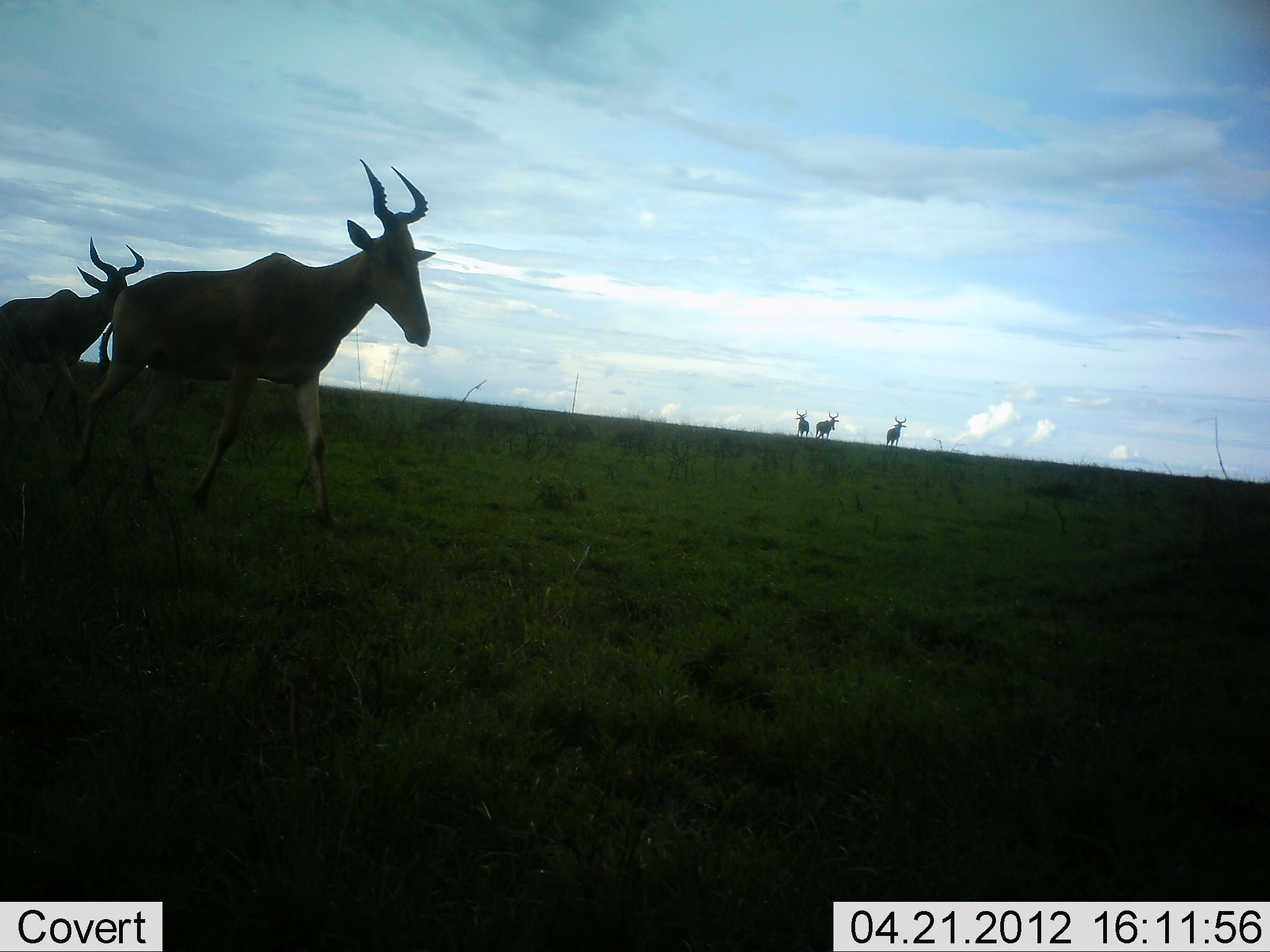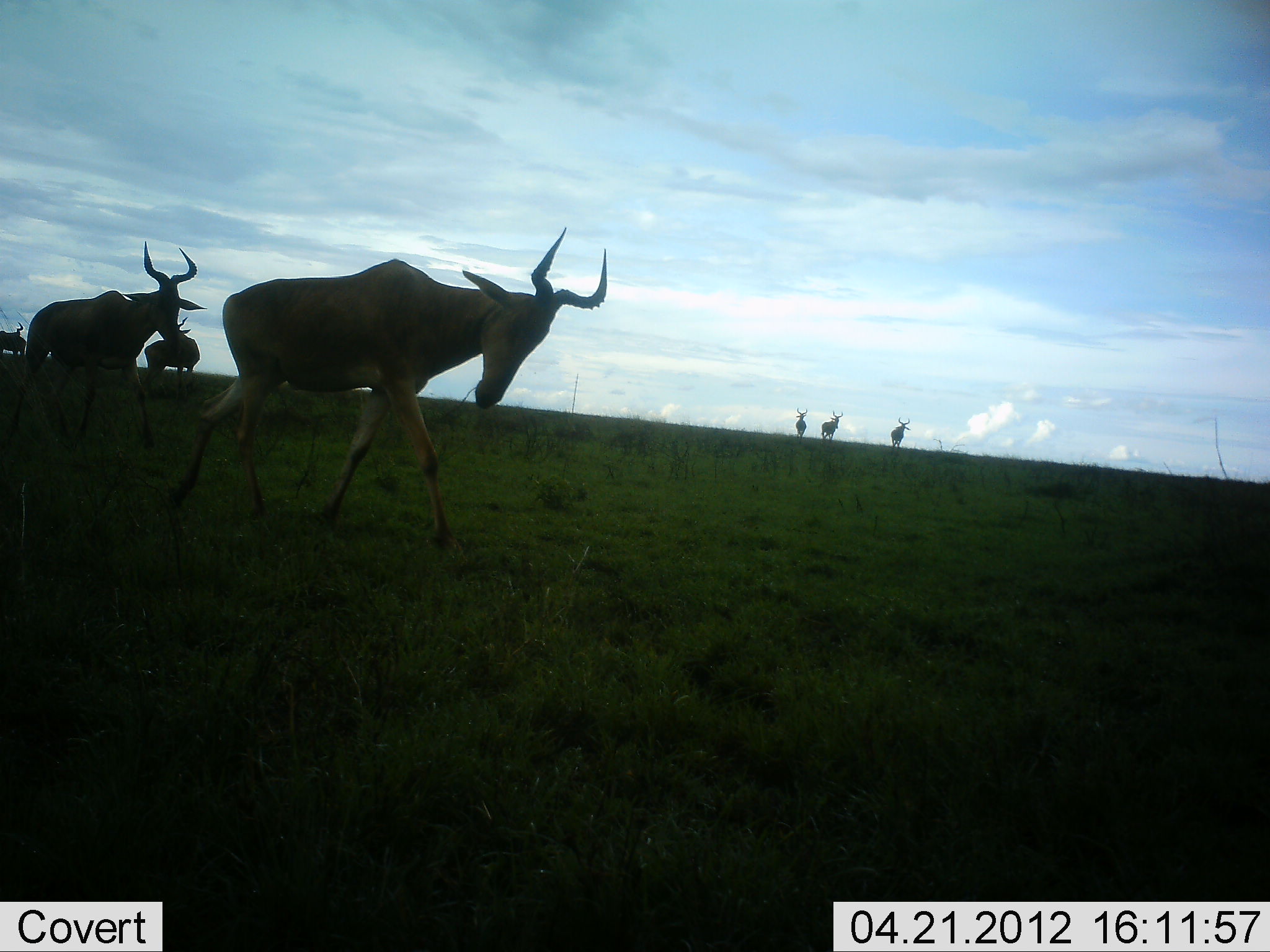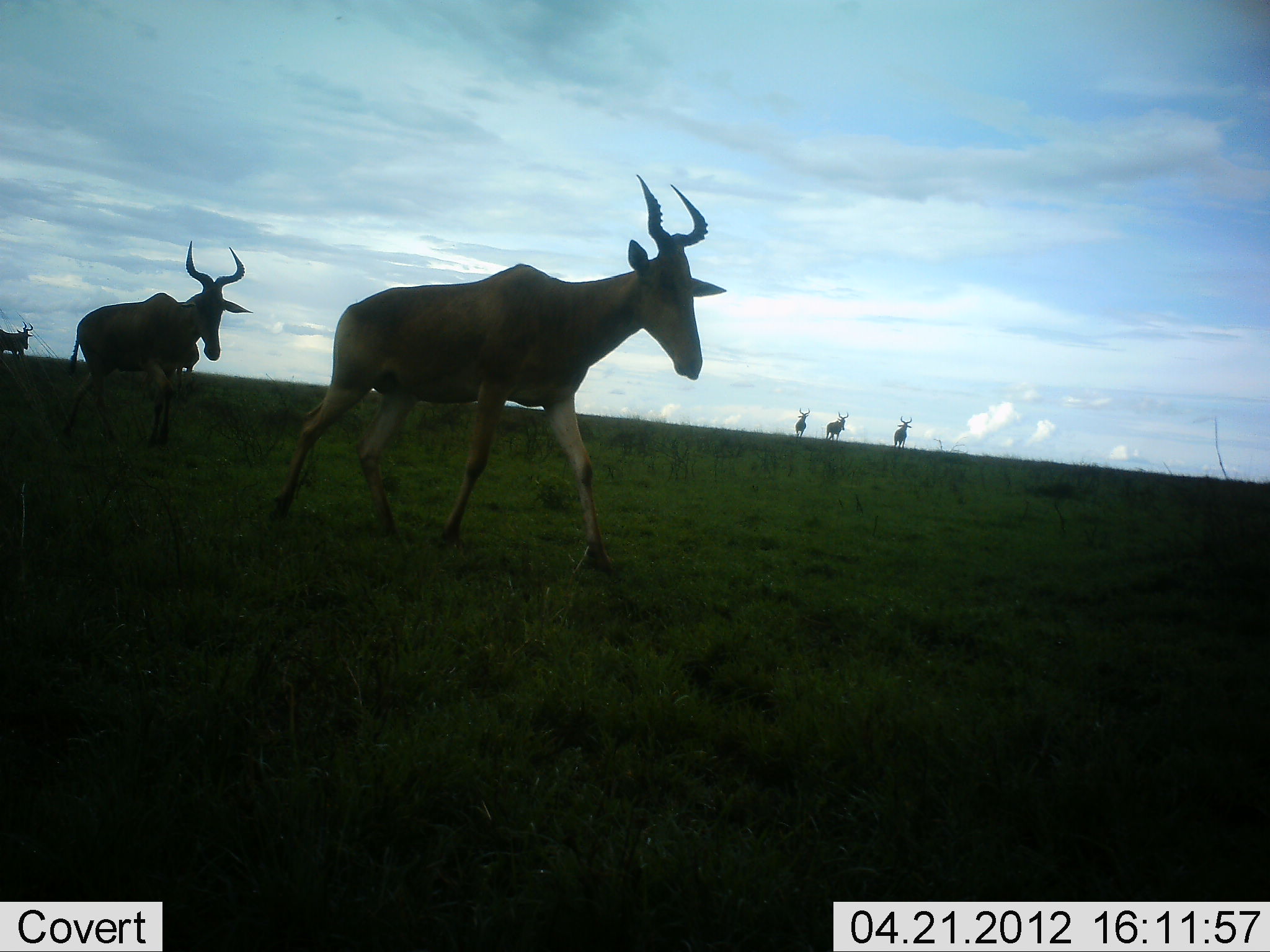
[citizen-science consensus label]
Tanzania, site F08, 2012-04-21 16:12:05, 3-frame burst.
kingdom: Animalia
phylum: Chordata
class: Mammalia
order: Artiodactyla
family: Bovidae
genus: Alcelaphus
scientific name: Alcelaphus buselaphus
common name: hartebeest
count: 7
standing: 44%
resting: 0%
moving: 94%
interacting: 0%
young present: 0%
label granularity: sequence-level